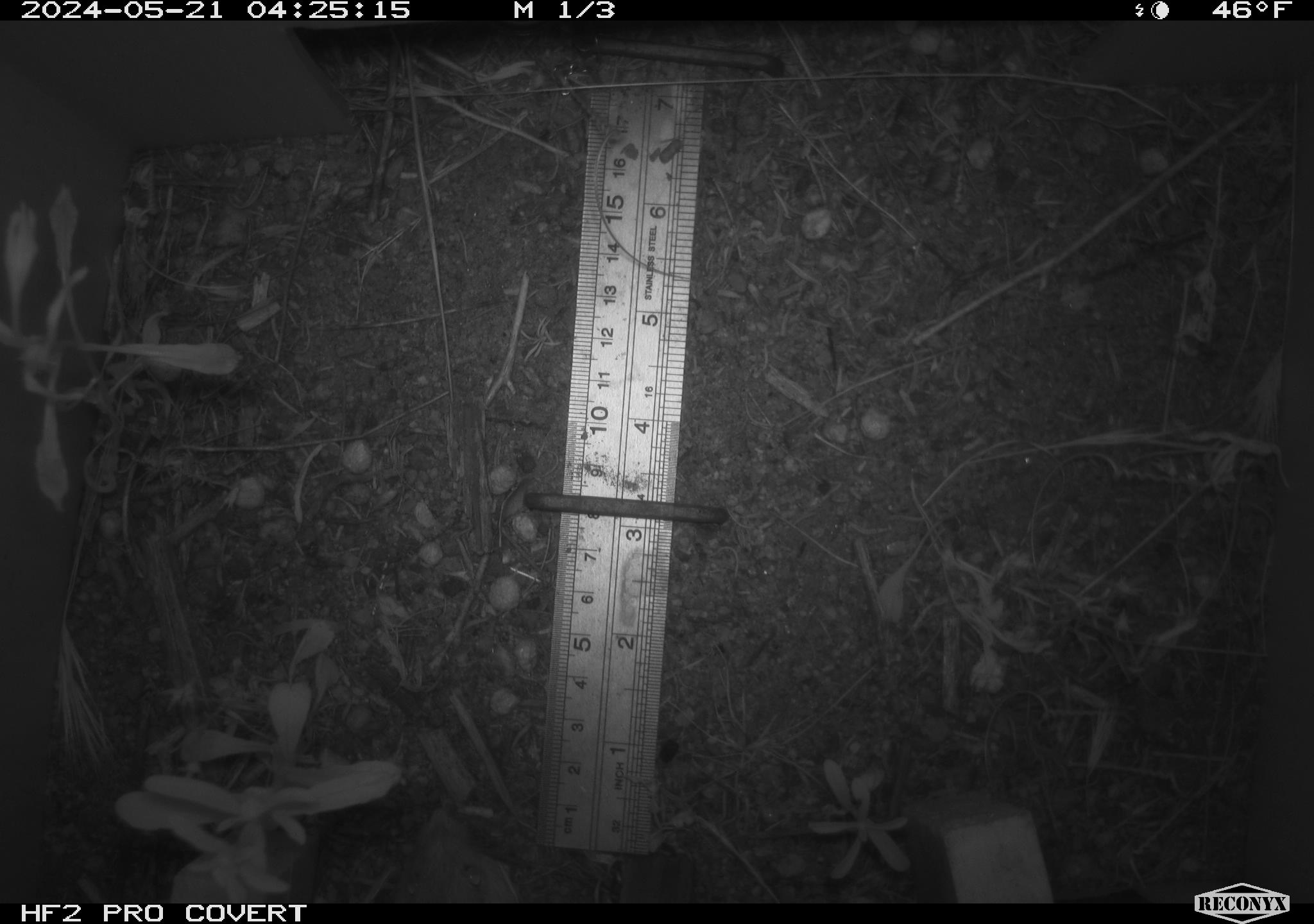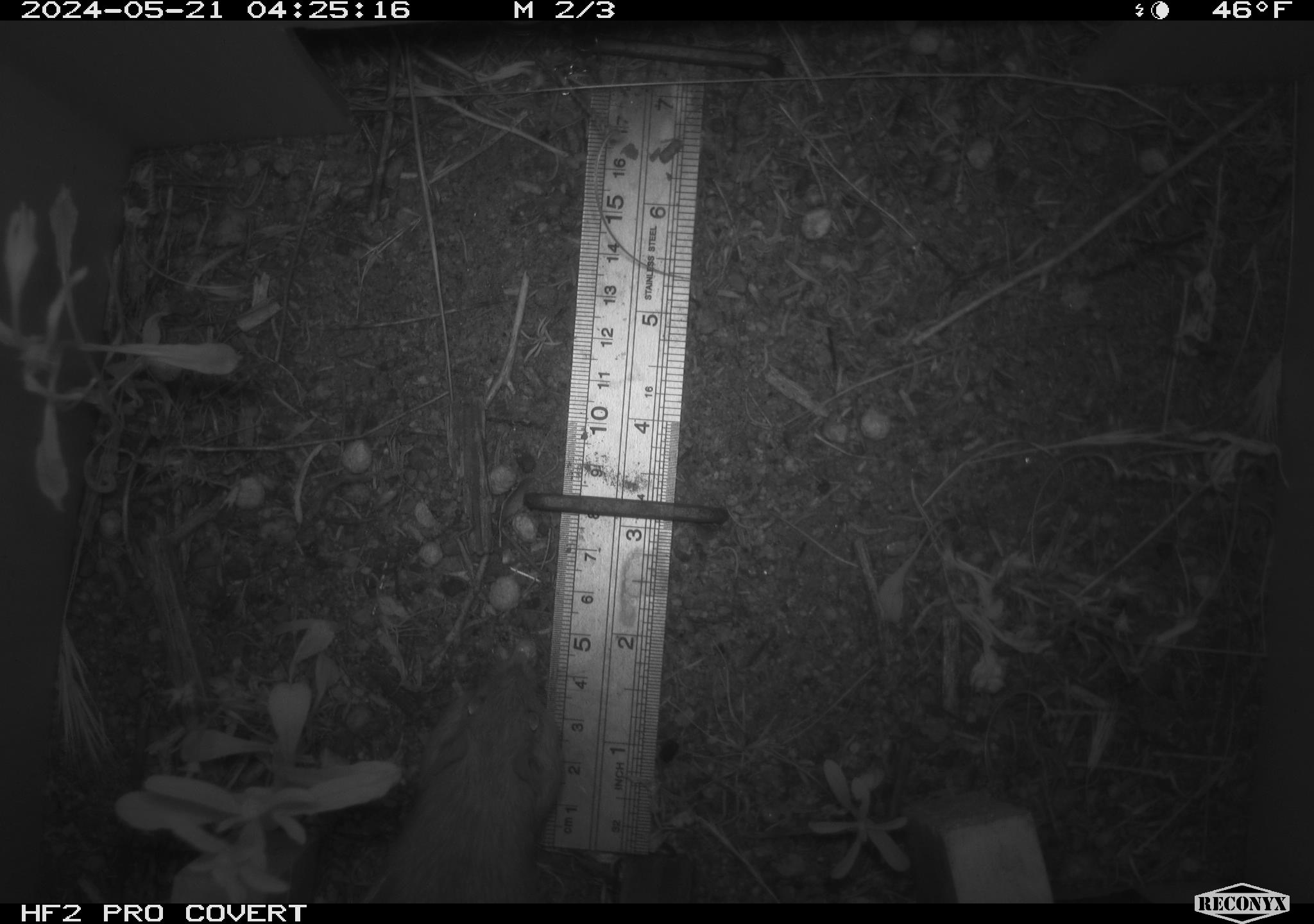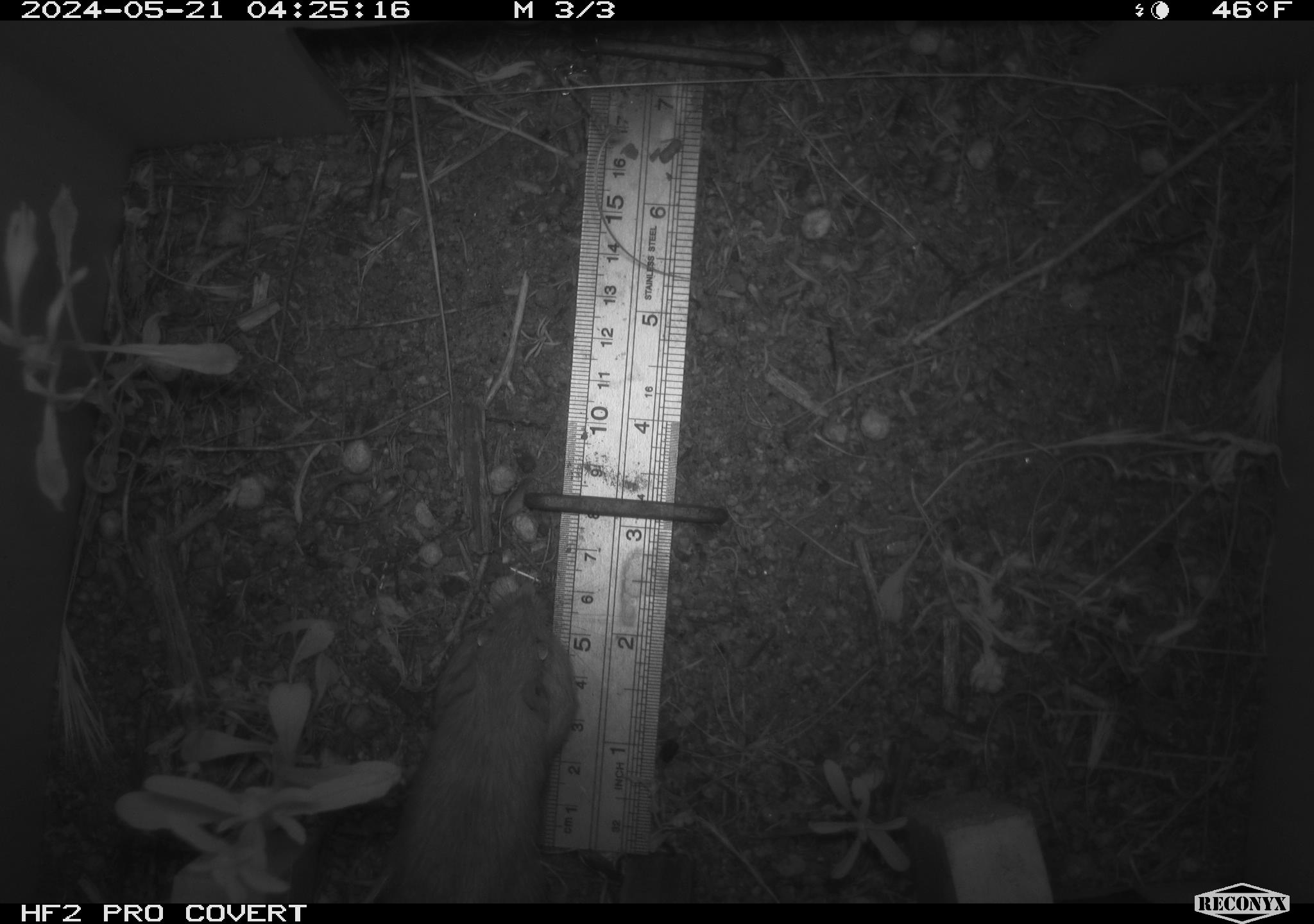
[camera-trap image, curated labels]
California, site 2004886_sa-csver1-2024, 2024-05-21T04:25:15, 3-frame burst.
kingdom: Animalia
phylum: Chordata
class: Mammalia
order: Rodentia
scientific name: Rodentia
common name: rodent